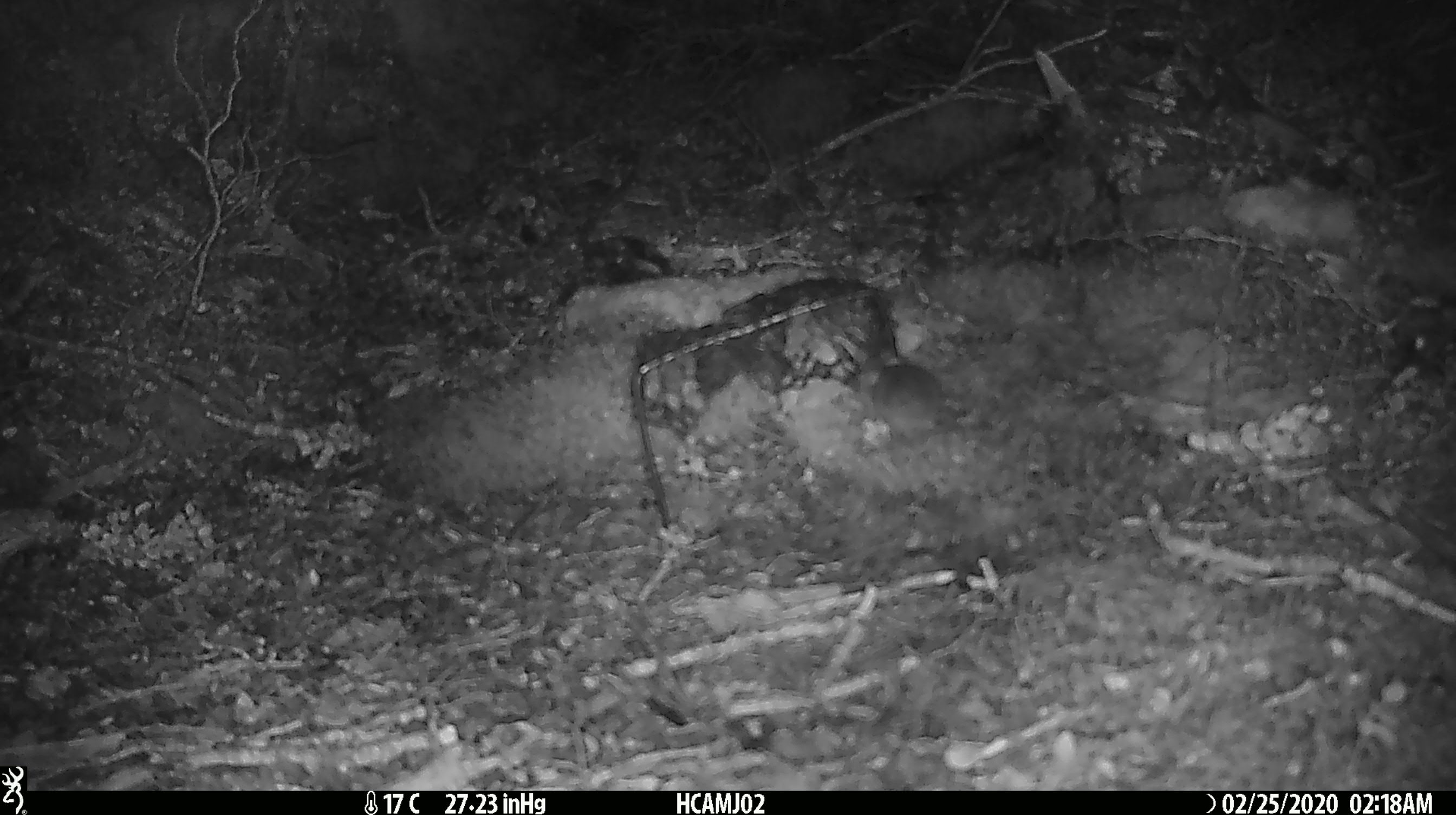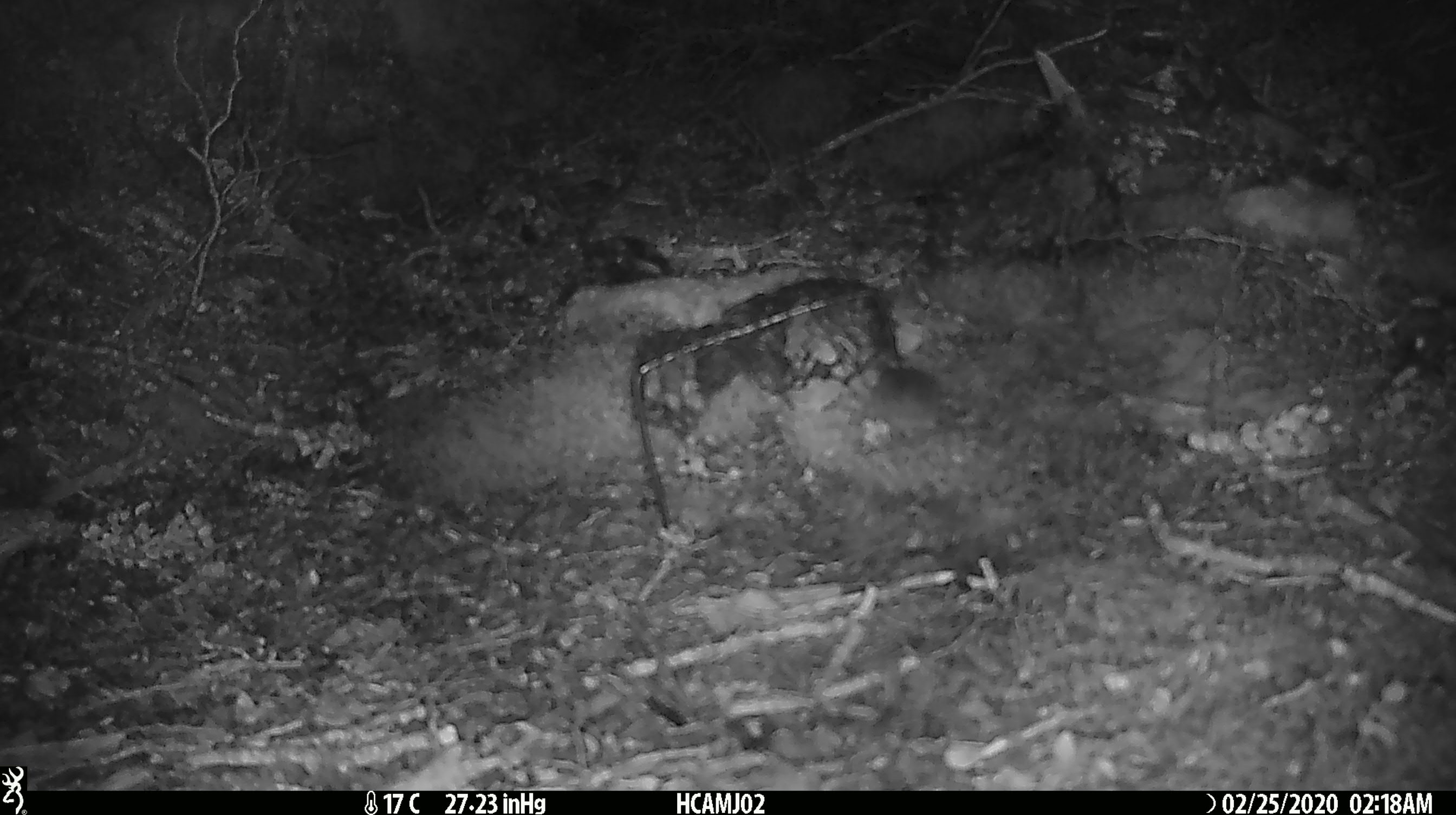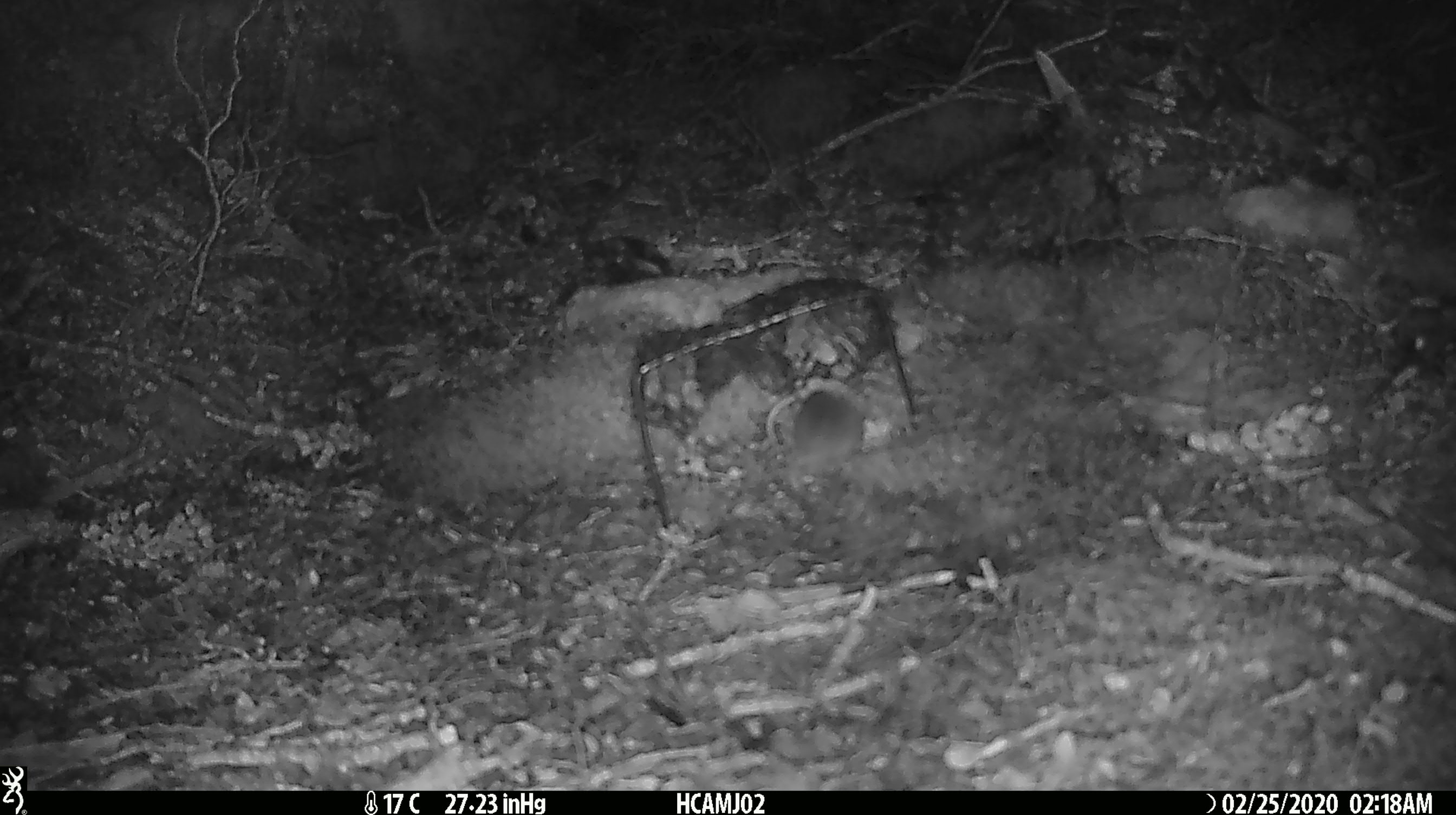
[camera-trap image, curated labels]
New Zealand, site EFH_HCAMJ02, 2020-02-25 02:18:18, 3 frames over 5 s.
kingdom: Animalia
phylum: Chordata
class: Mammalia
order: Rodentia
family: Muridae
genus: Mus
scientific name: Mus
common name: mouse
Mouse (Mus).